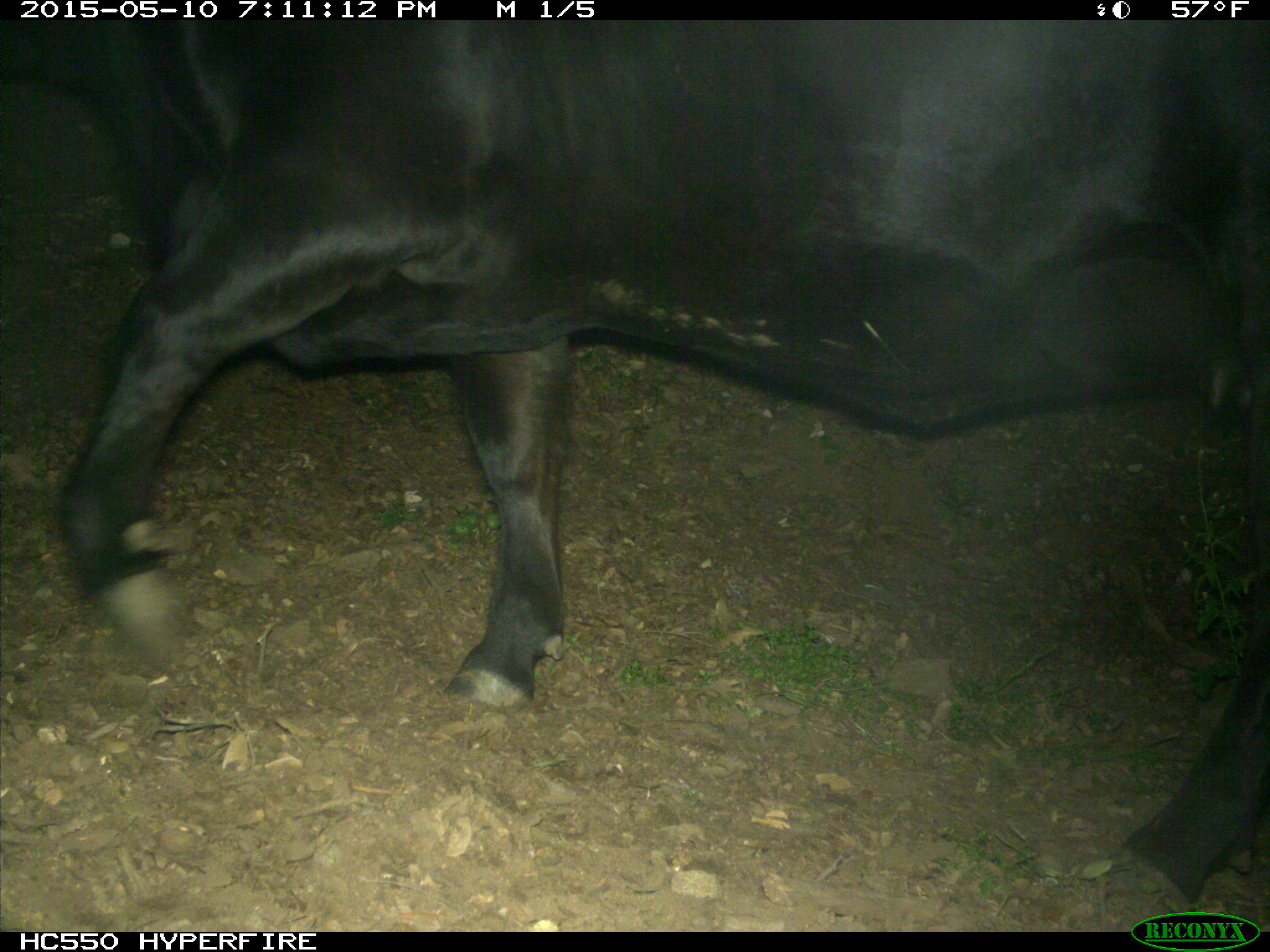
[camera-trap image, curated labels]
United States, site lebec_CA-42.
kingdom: Animalia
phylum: Chordata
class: Mammalia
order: Artiodactyla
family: Bovidae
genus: Bos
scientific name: Bos taurus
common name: domestic cow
Bos taurus (domestic cow).